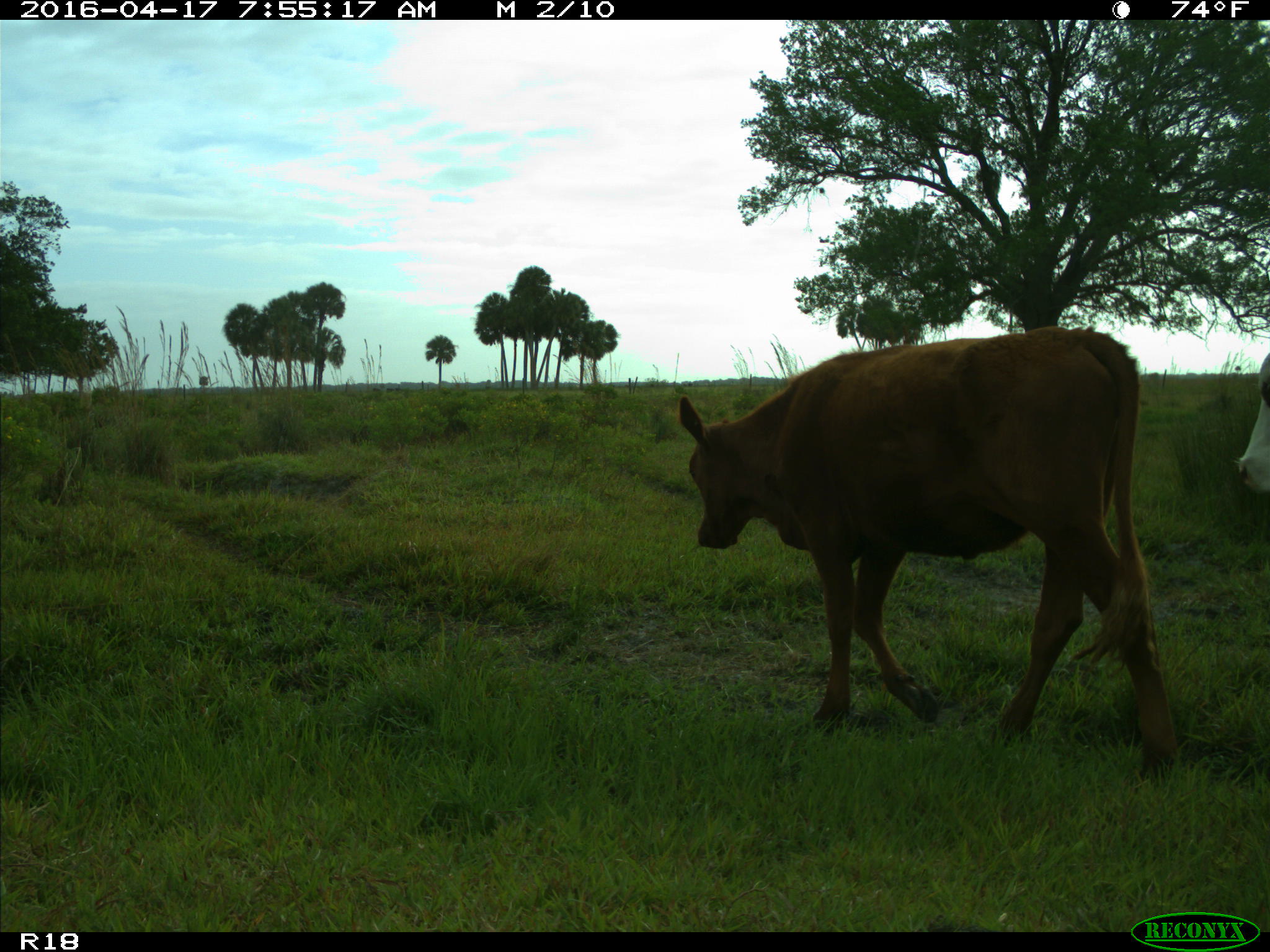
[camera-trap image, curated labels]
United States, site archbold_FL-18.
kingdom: Animalia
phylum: Chordata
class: Mammalia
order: Artiodactyla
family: Bovidae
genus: Bos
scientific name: Bos taurus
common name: domestic cow